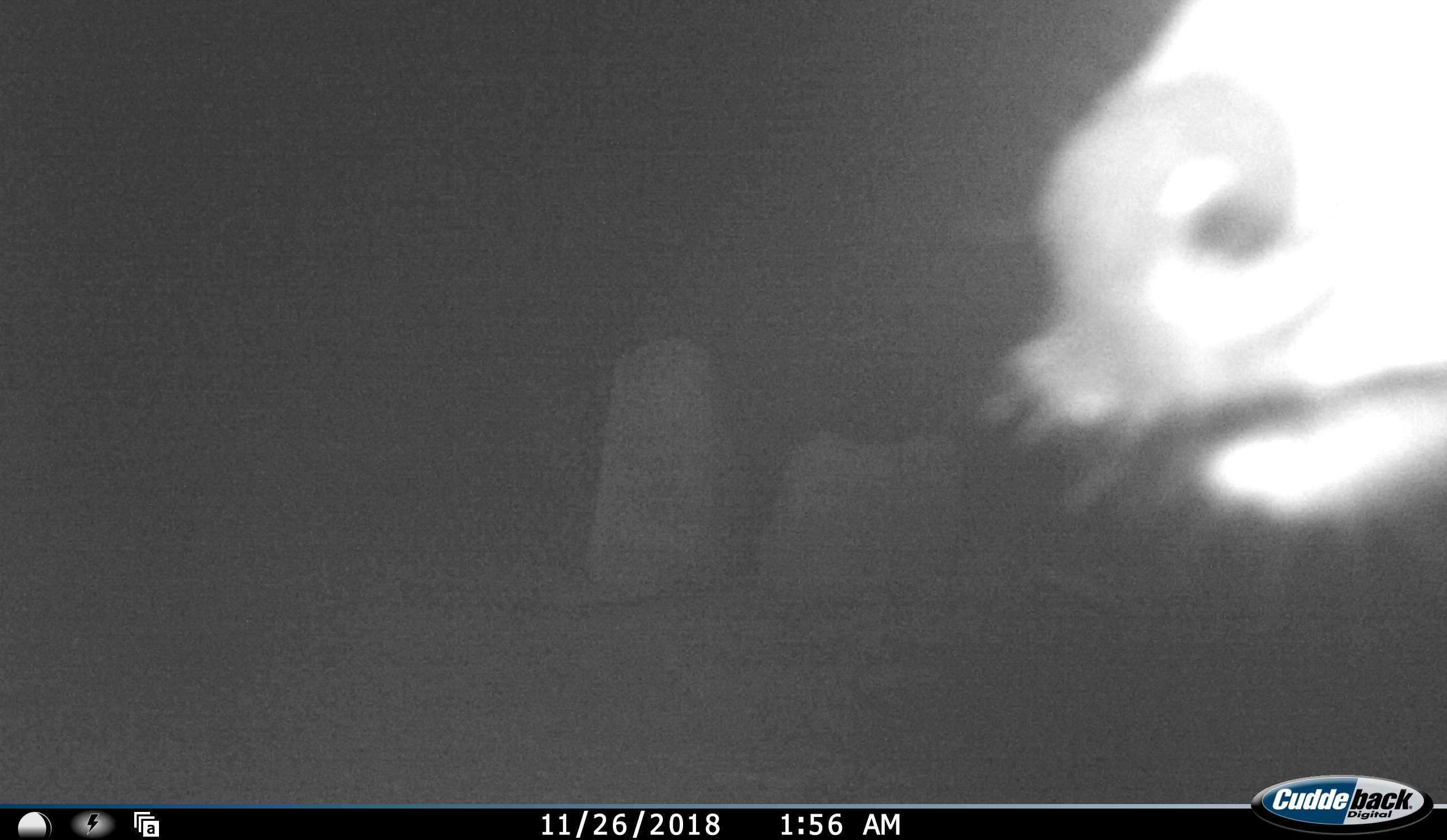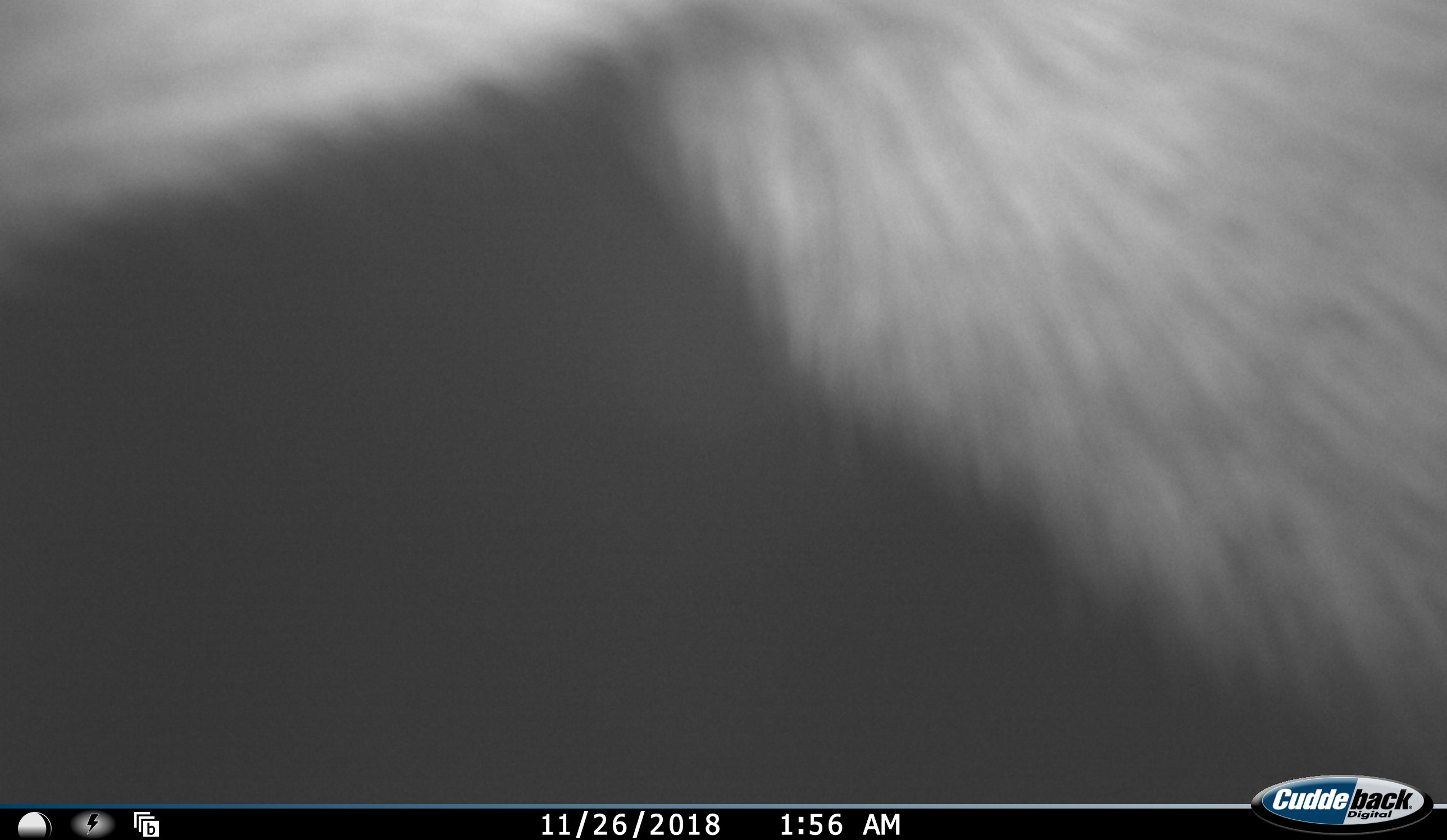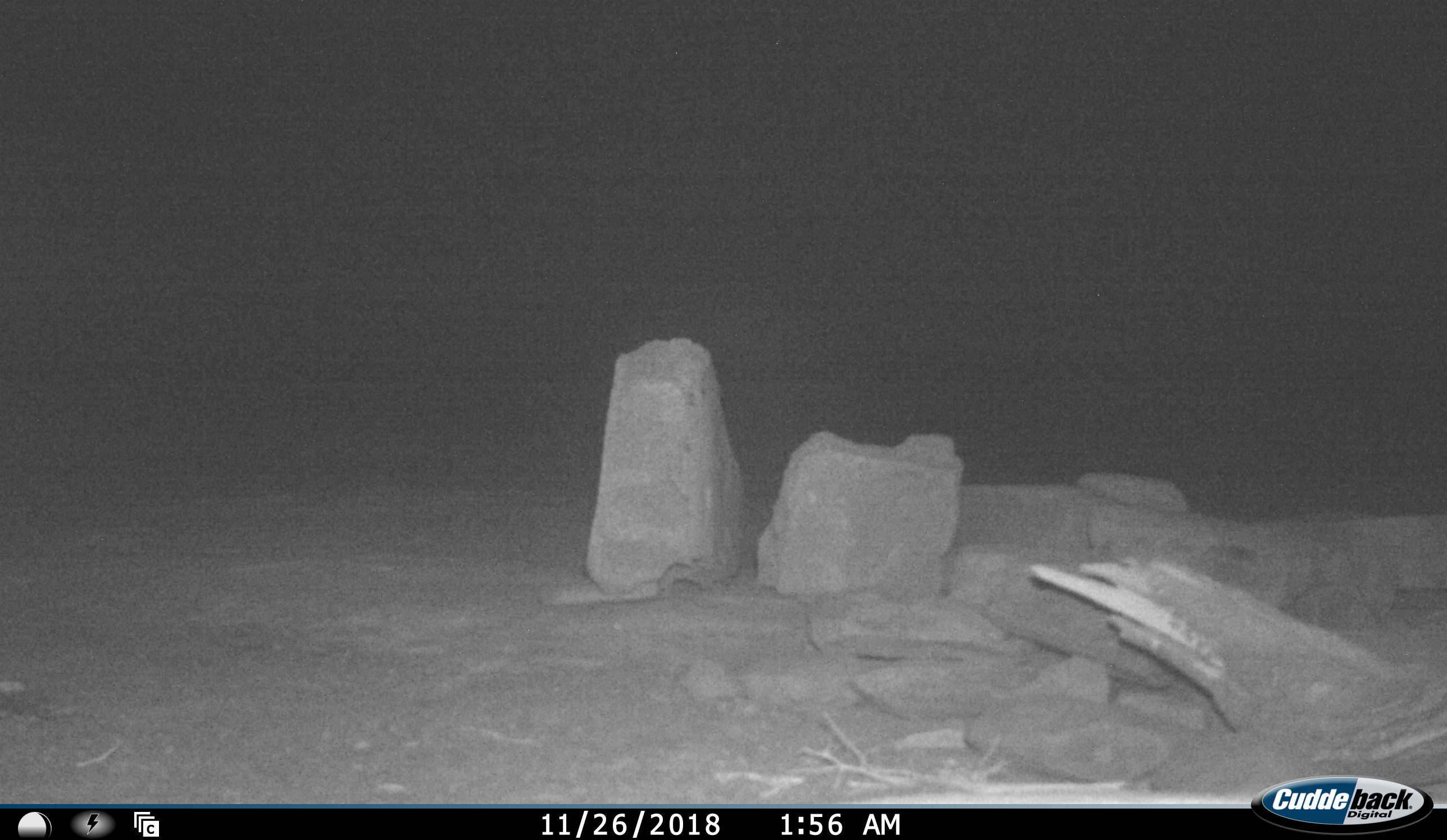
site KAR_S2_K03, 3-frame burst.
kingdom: Animalia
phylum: Chordata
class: Mammalia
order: Artiodactyla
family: Bovidae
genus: Tragelaphus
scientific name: Tragelaphus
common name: kudu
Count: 1.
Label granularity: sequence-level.